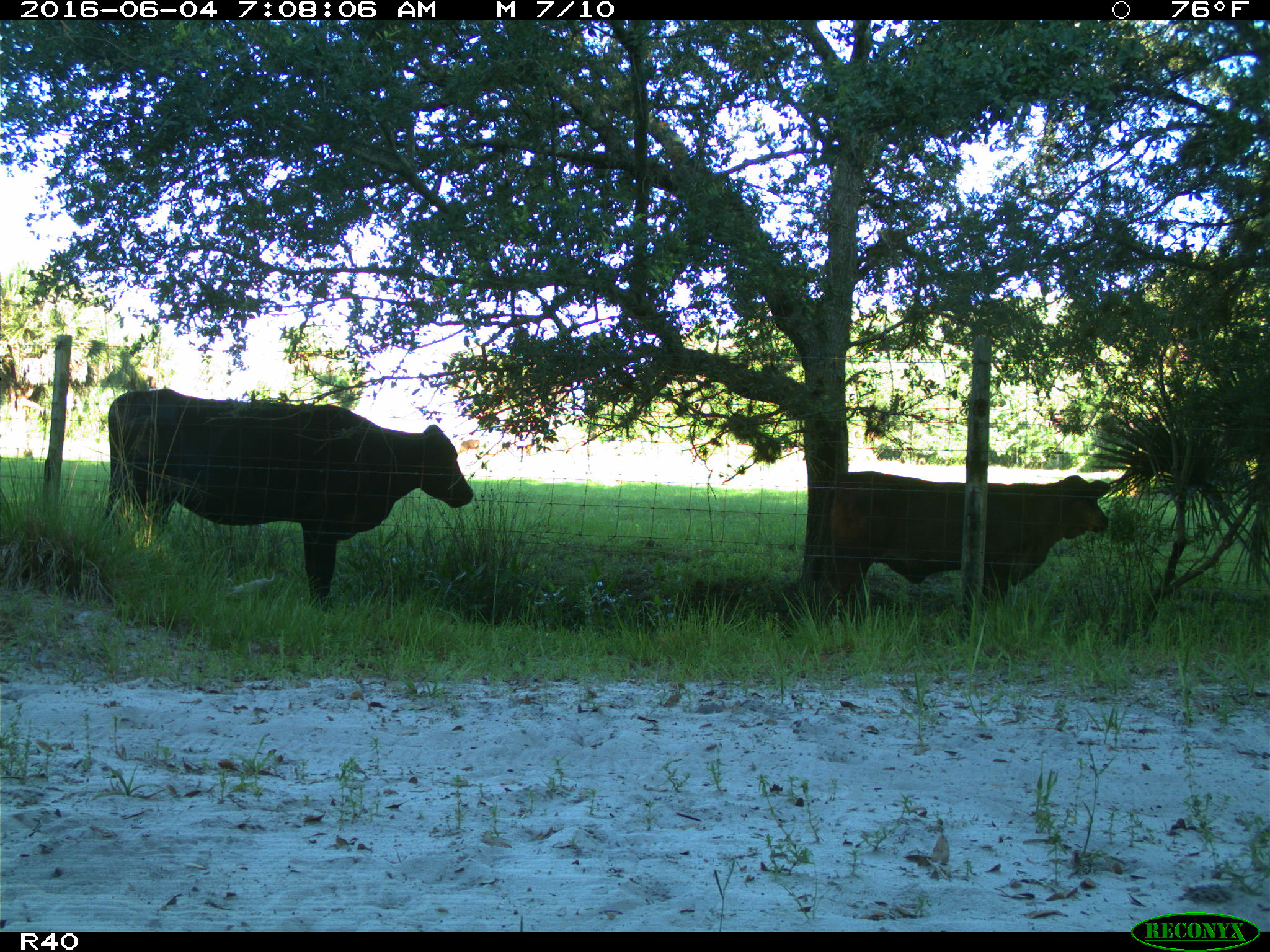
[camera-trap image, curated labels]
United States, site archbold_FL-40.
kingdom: Animalia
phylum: Chordata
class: Mammalia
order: Artiodactyla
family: Bovidae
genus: Bos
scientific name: Bos taurus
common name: domestic cow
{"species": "Bos taurus (domestic cow)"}